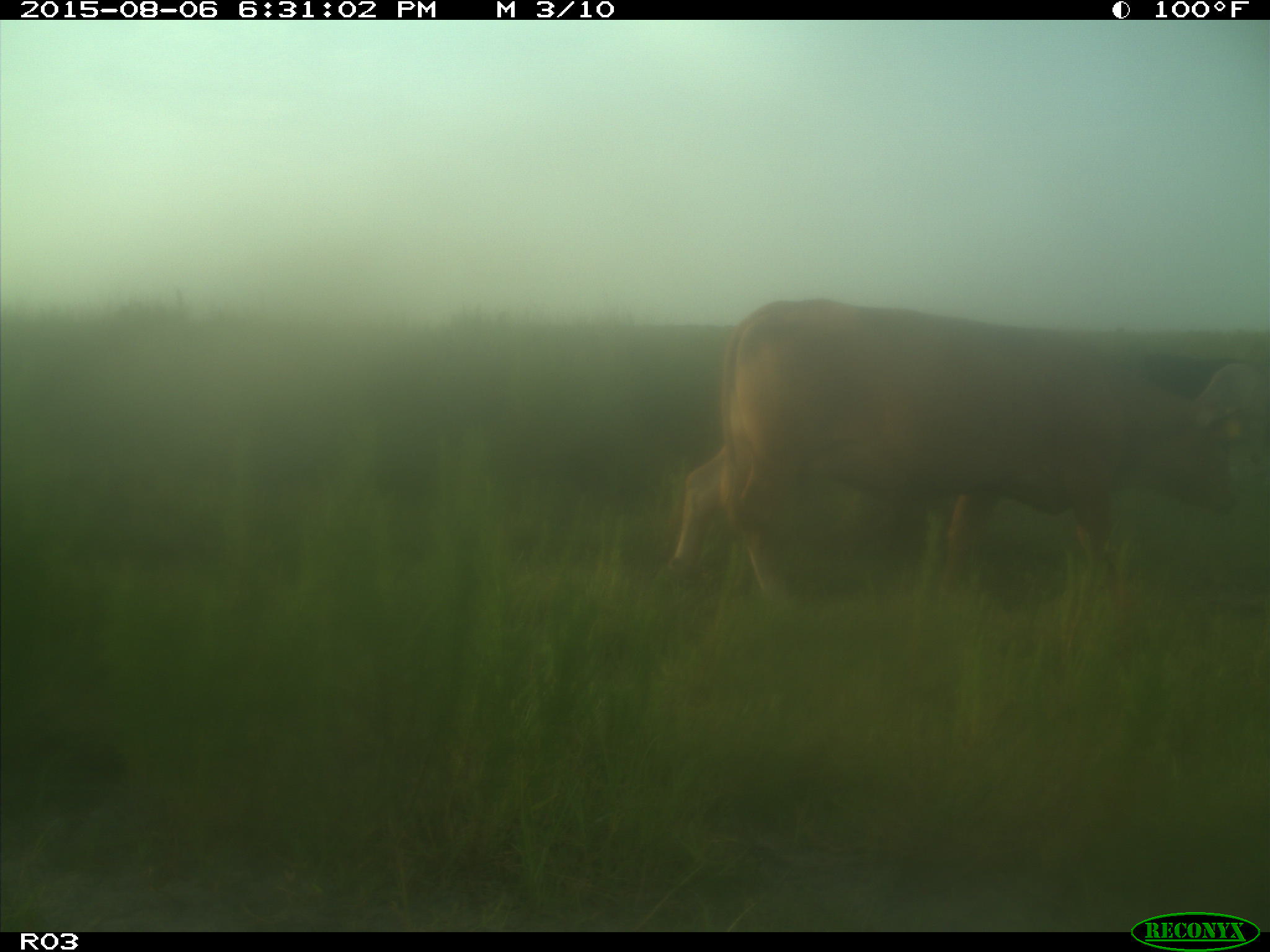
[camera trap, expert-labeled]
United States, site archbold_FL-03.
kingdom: Animalia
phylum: Chordata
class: Mammalia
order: Artiodactyla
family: Bovidae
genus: Bos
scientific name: Bos taurus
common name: domestic cow